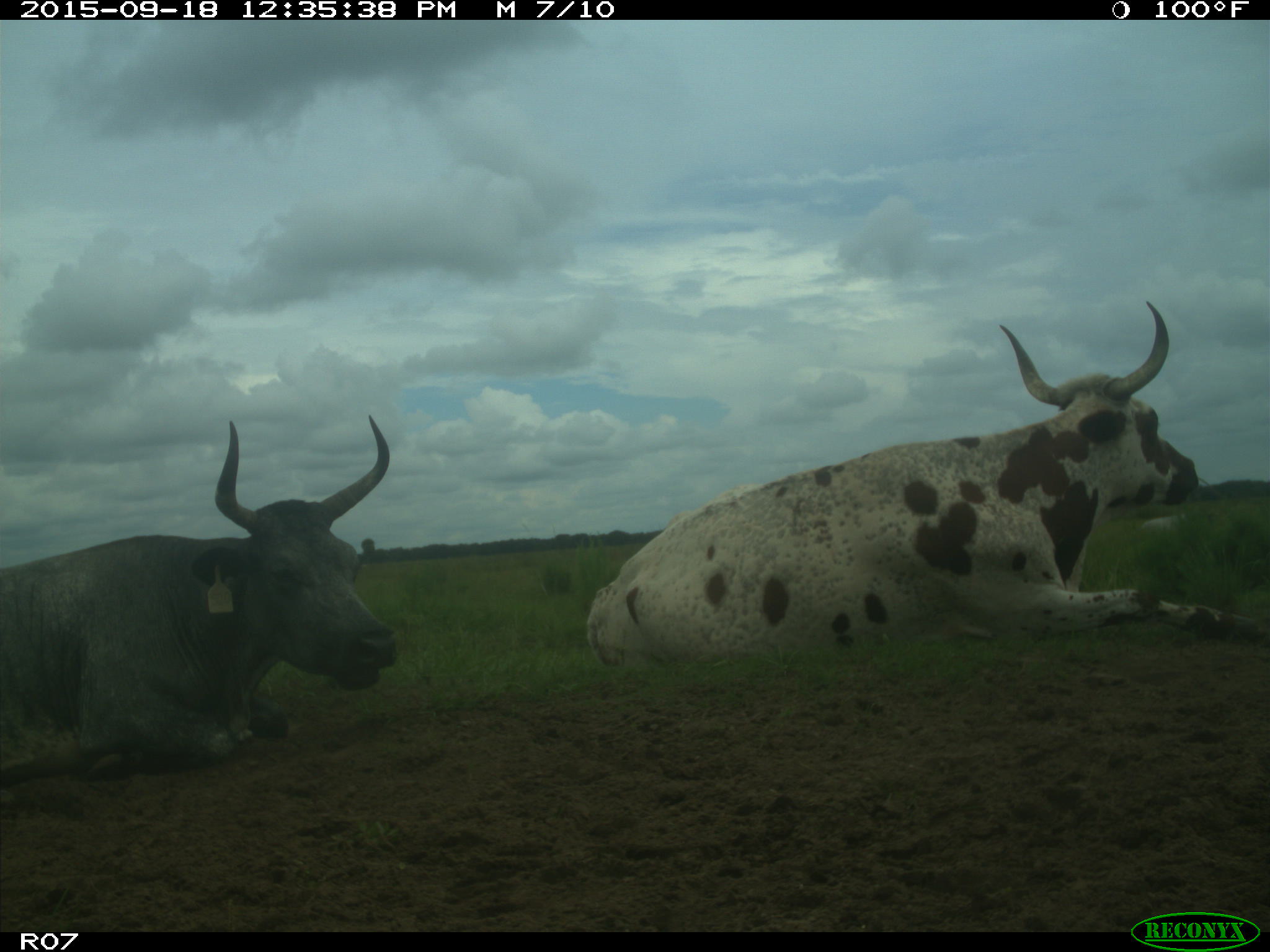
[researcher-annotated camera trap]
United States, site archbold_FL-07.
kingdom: Animalia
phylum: Chordata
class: Mammalia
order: Artiodactyla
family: Bovidae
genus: Bos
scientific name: Bos taurus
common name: domestic cow